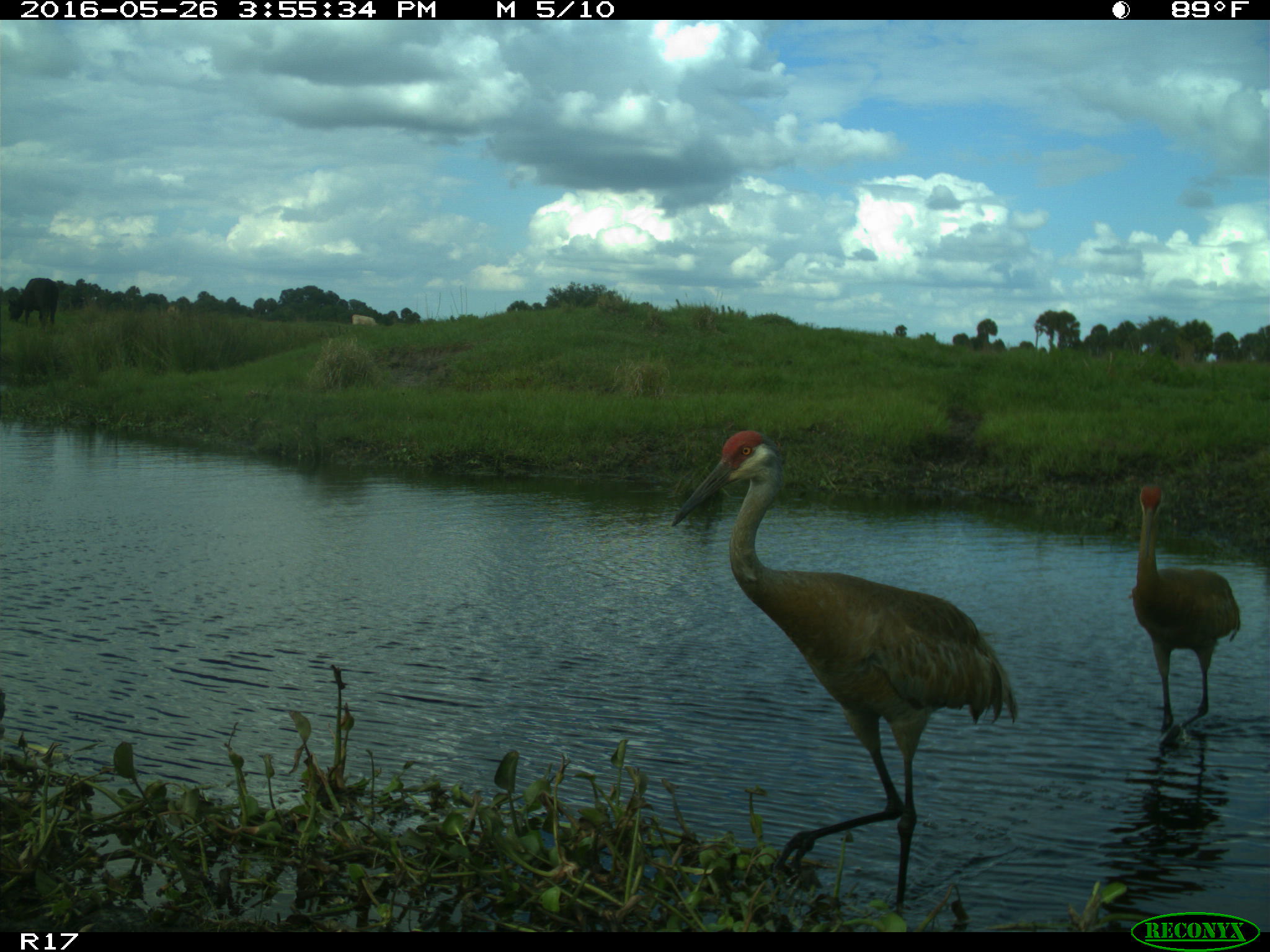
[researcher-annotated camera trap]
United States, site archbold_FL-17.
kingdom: Animalia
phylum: Chordata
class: Mammalia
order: Artiodactyla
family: Bovidae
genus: Bos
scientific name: Bos taurus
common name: domestic cow